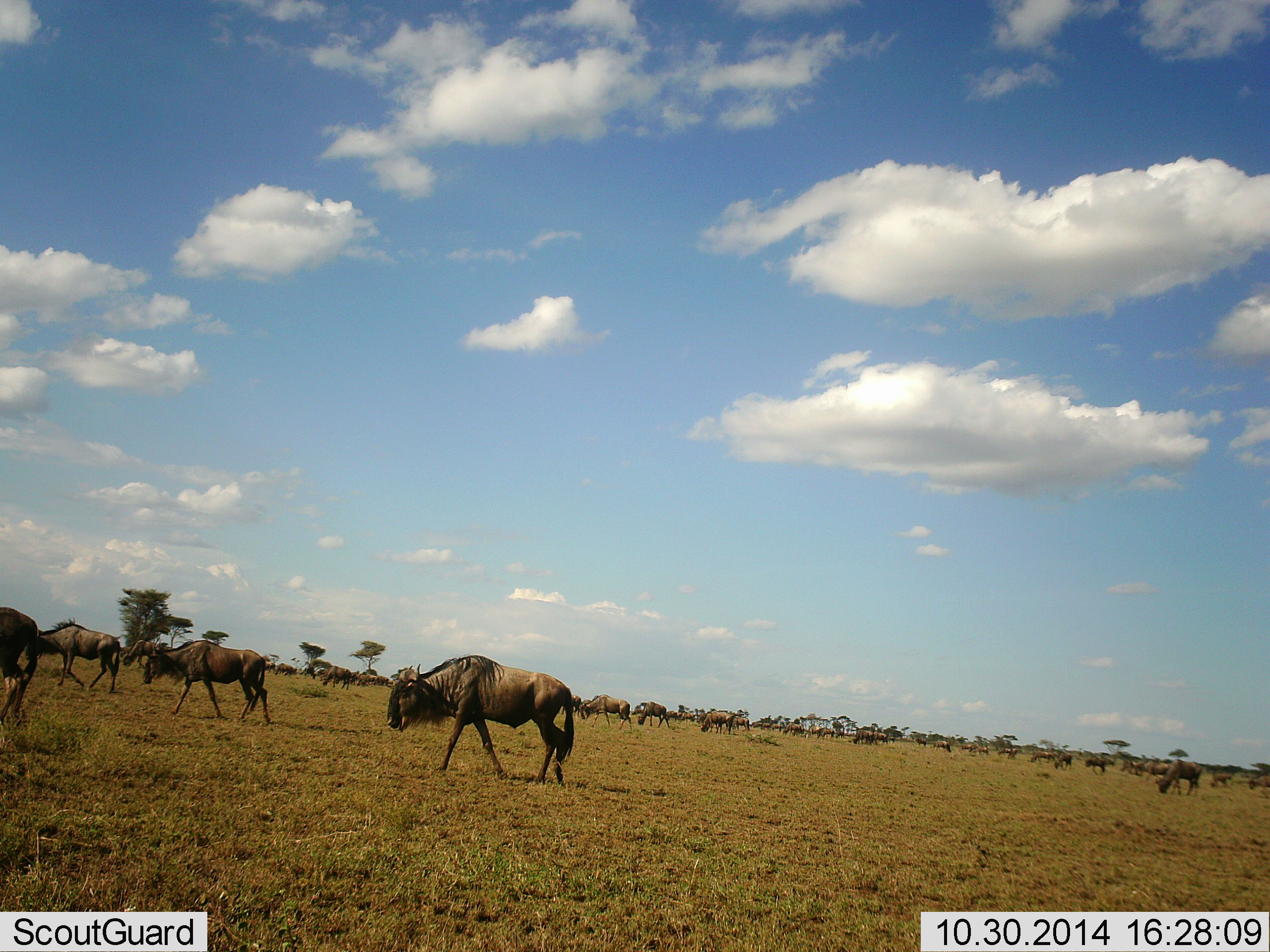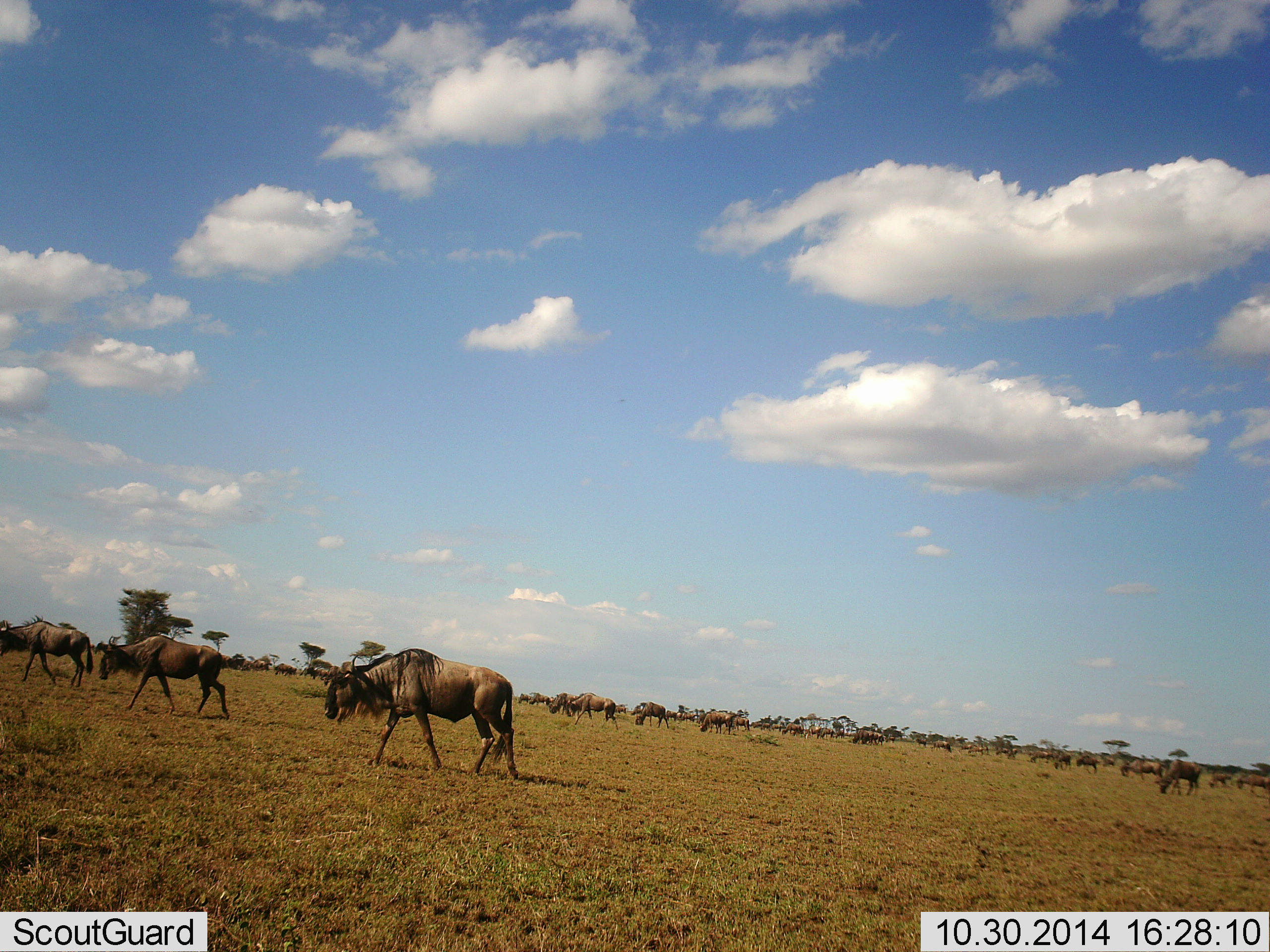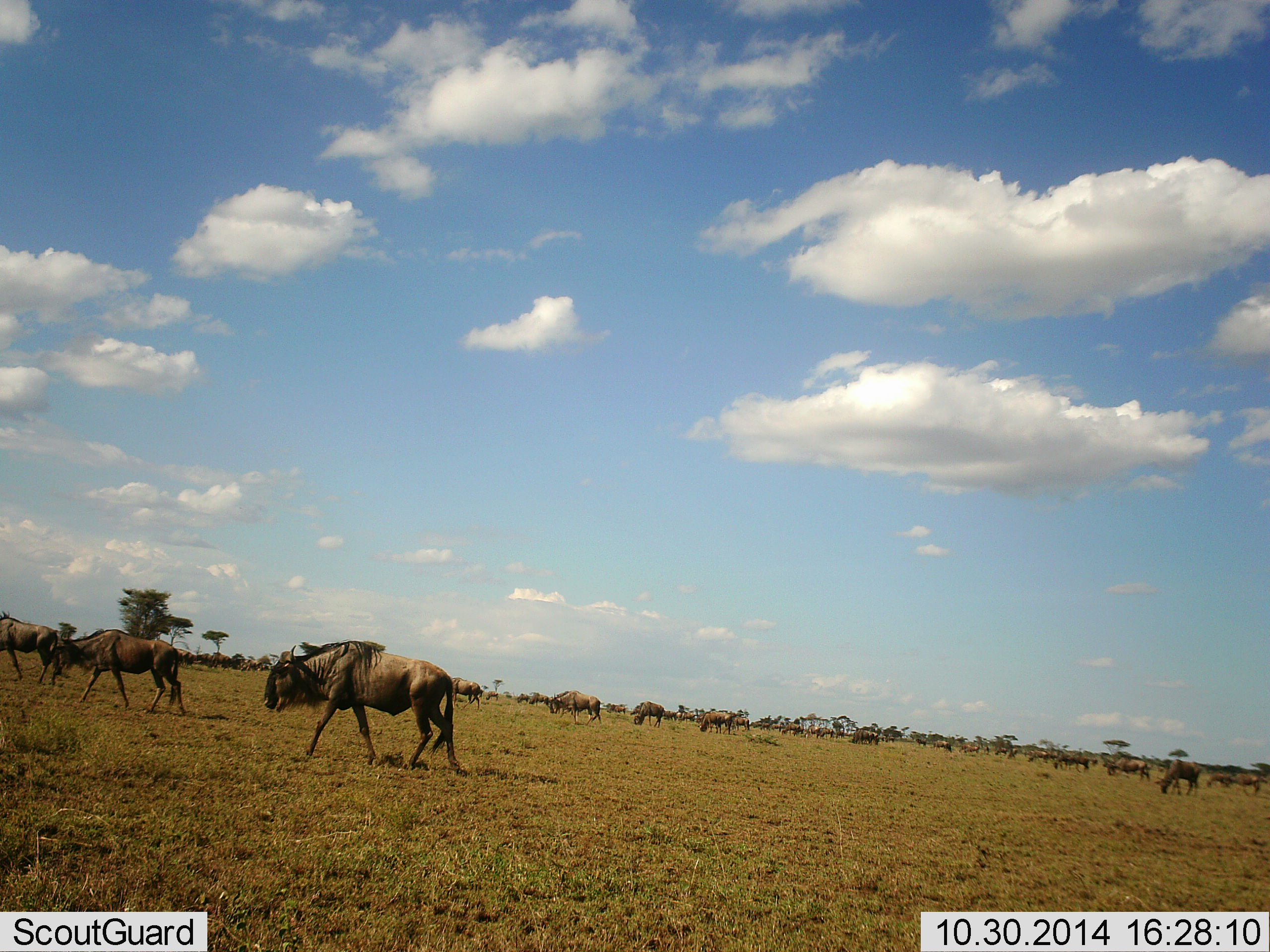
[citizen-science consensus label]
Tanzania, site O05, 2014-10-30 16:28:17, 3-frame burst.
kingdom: Animalia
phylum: Chordata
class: Mammalia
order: Artiodactyla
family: Bovidae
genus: Connochaetes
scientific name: Connochaetes taurinus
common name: blue wildebeest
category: wildebeest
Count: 11-50.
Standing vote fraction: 20%.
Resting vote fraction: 0%.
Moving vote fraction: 100%.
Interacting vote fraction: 0%.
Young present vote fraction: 10%.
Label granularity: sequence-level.